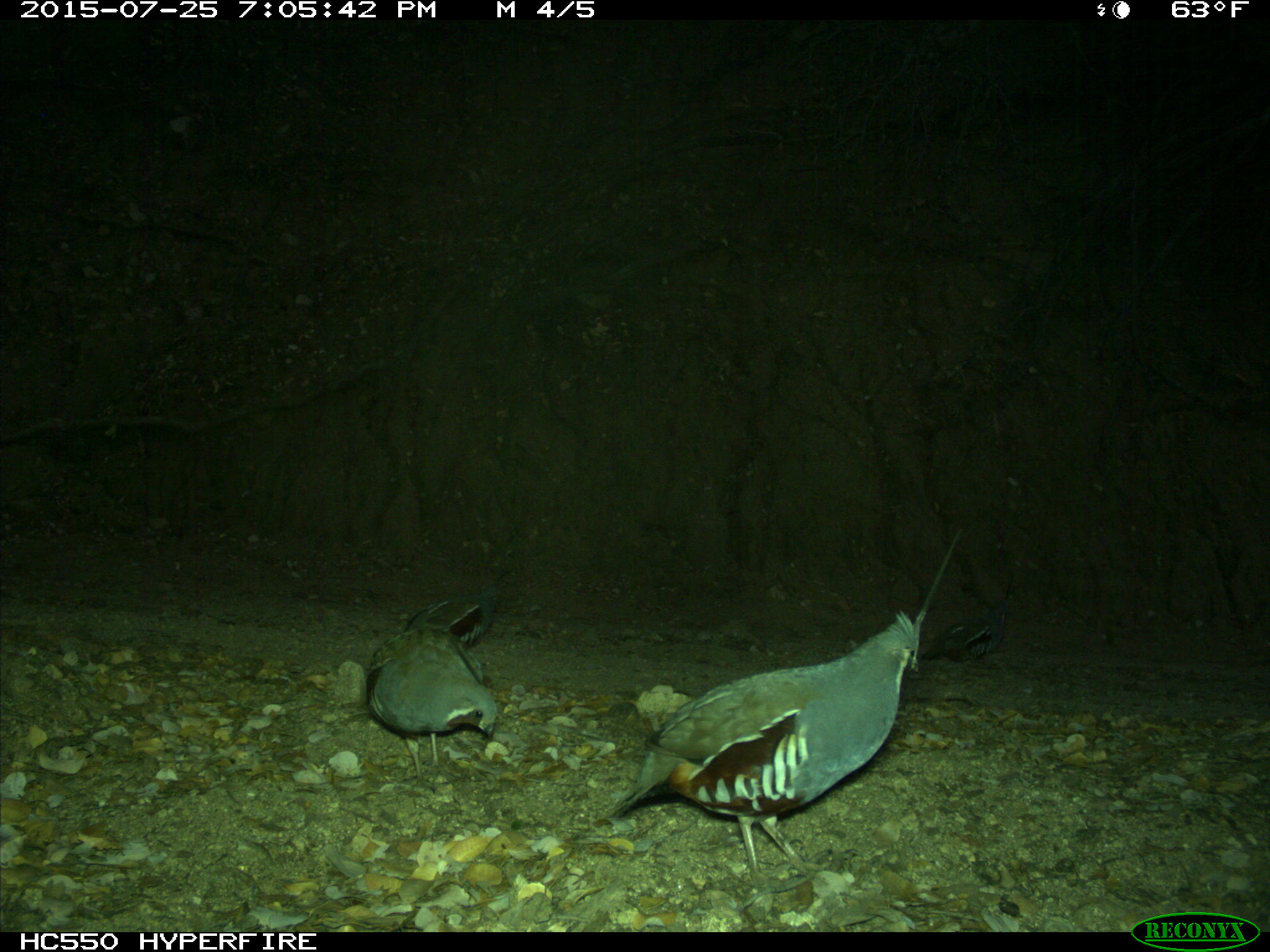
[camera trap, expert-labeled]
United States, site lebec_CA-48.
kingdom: Animalia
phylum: Chordata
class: Aves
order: Galliformes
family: Odontophoridae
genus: Callipepla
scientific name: Callipepla californica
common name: california quail